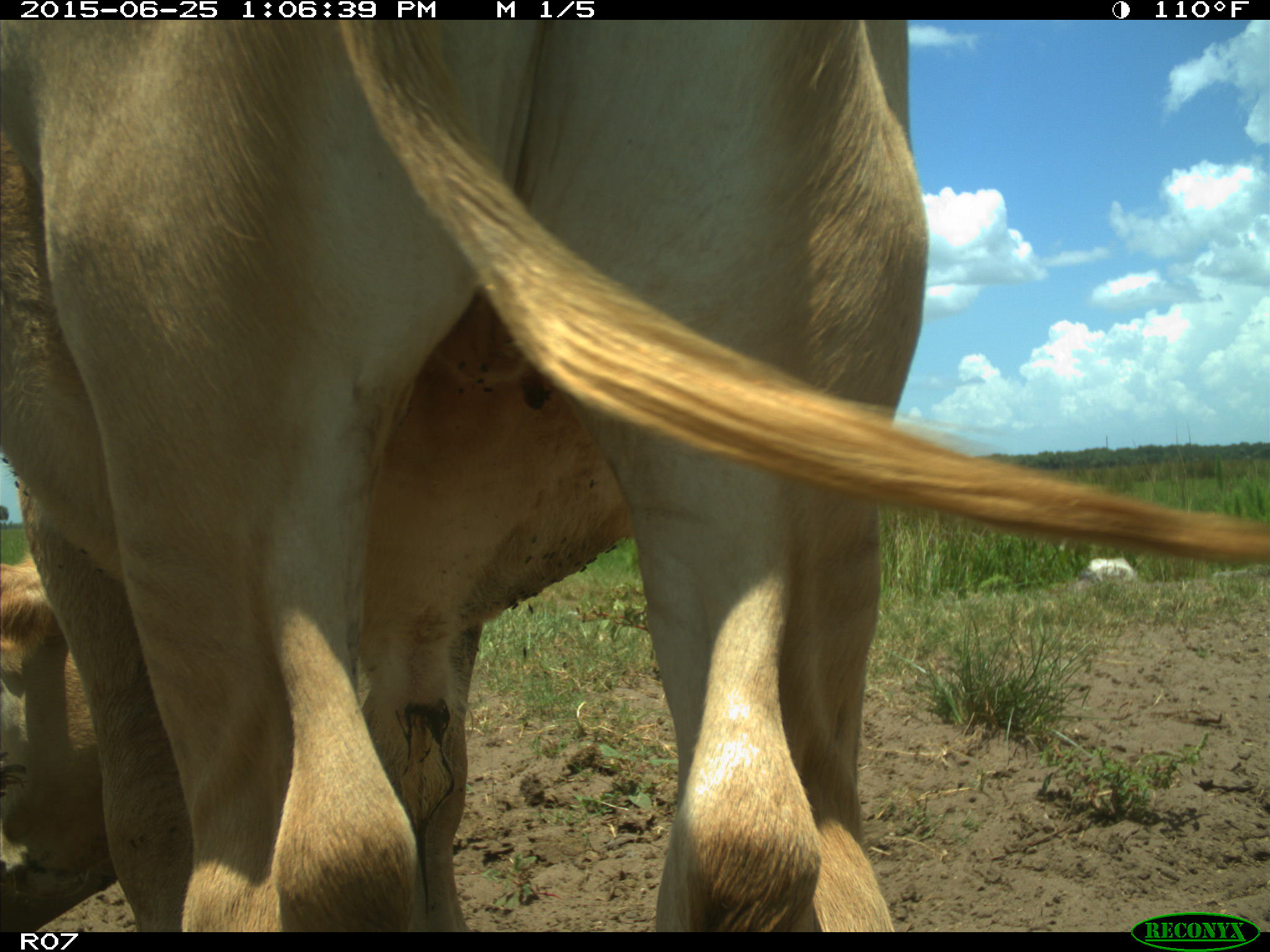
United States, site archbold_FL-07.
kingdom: Animalia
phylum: Chordata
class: Mammalia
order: Artiodactyla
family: Bovidae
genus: Bos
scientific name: Bos taurus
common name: domestic cow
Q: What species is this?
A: Bos taurus (domestic cow).